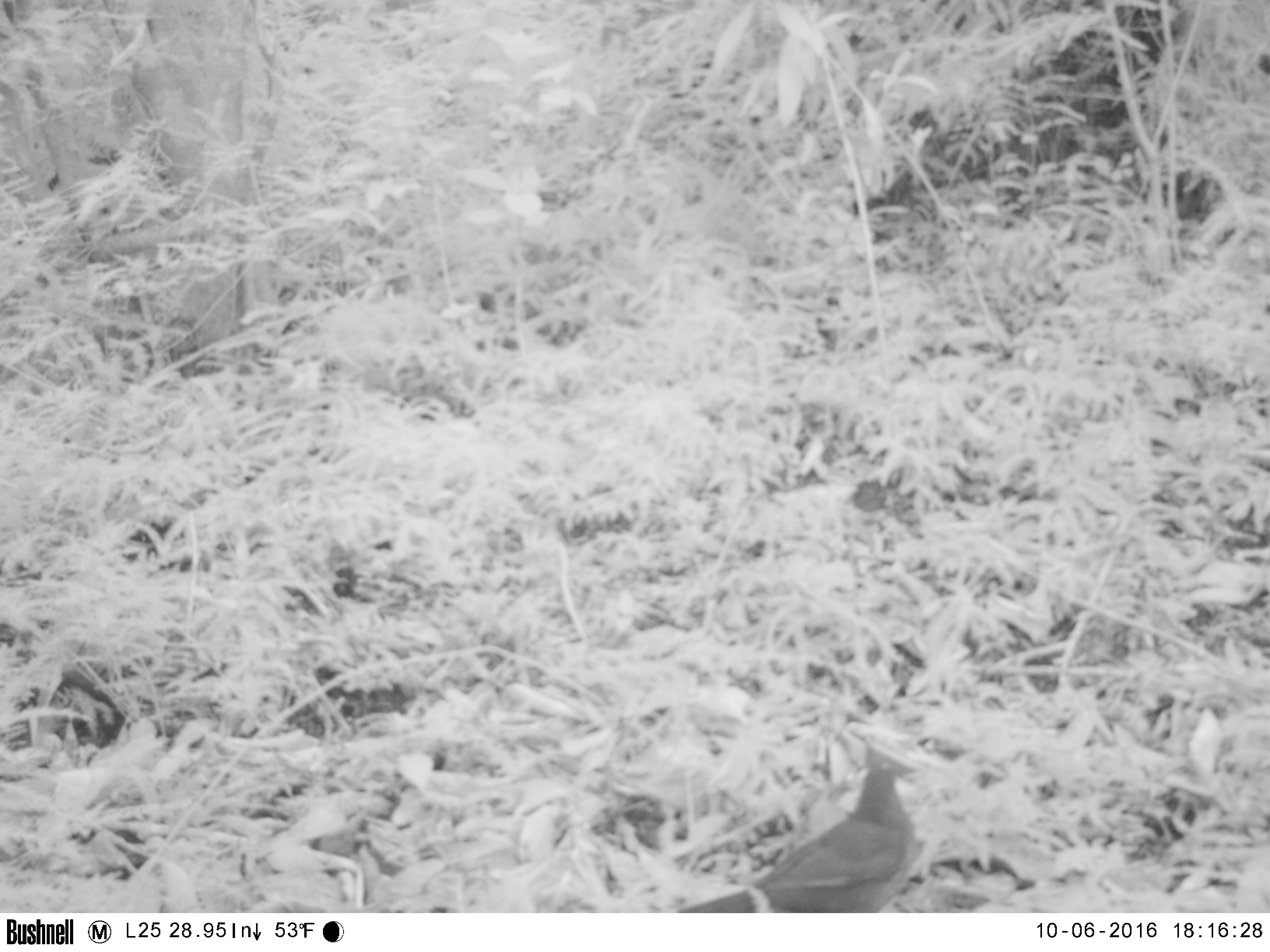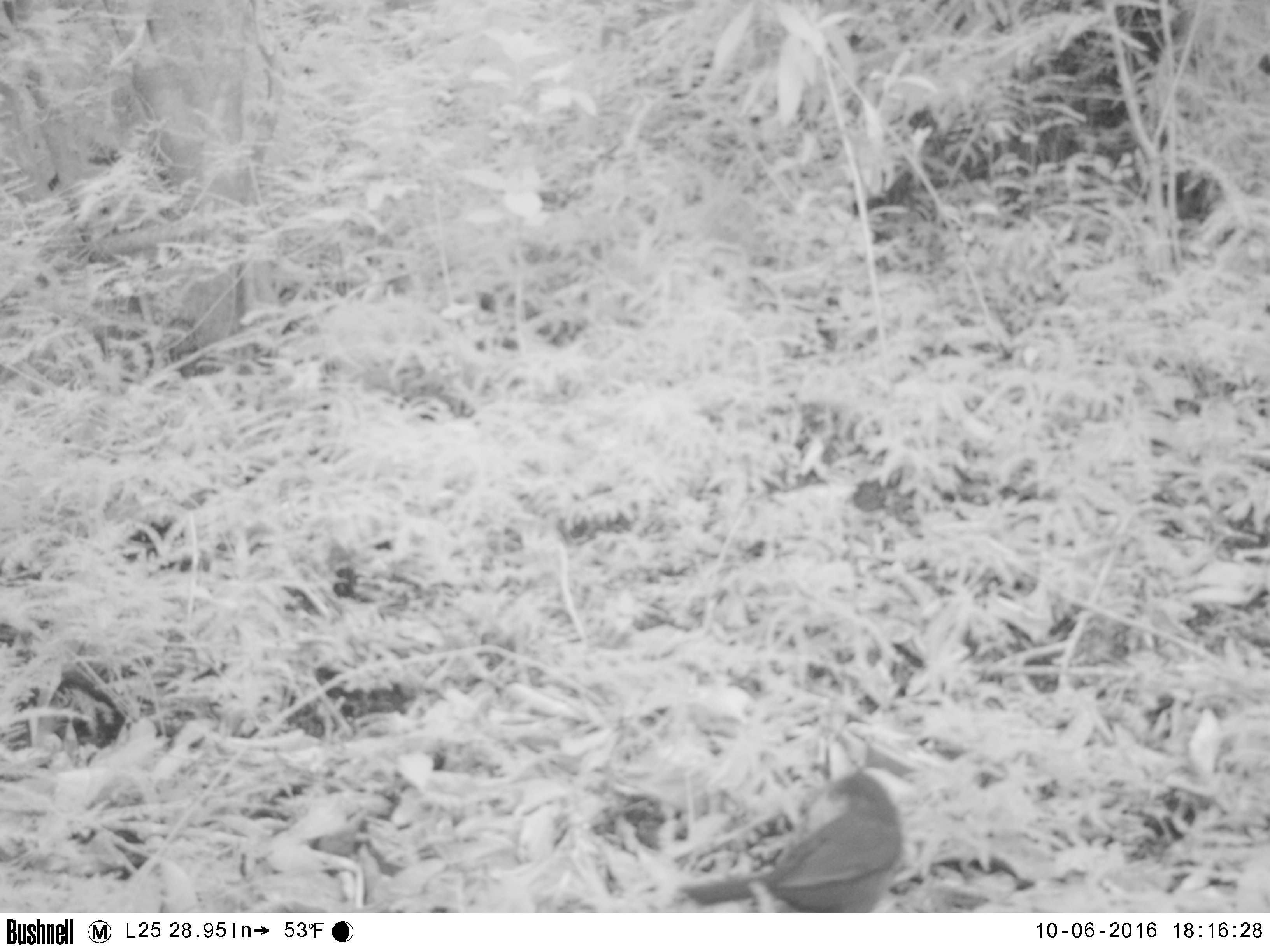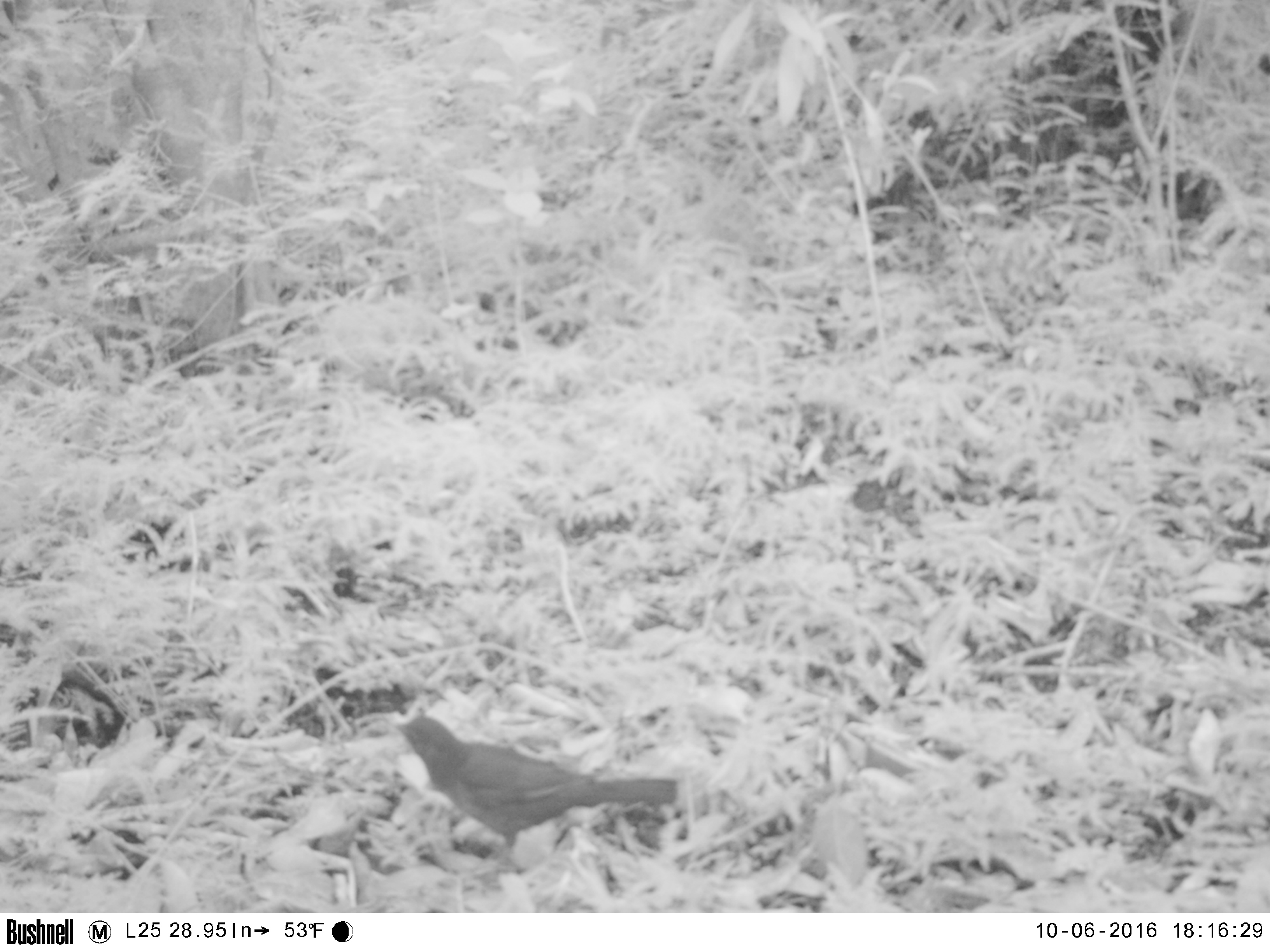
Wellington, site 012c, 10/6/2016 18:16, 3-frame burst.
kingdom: Animalia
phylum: Chordata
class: Aves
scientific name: Aves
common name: bird